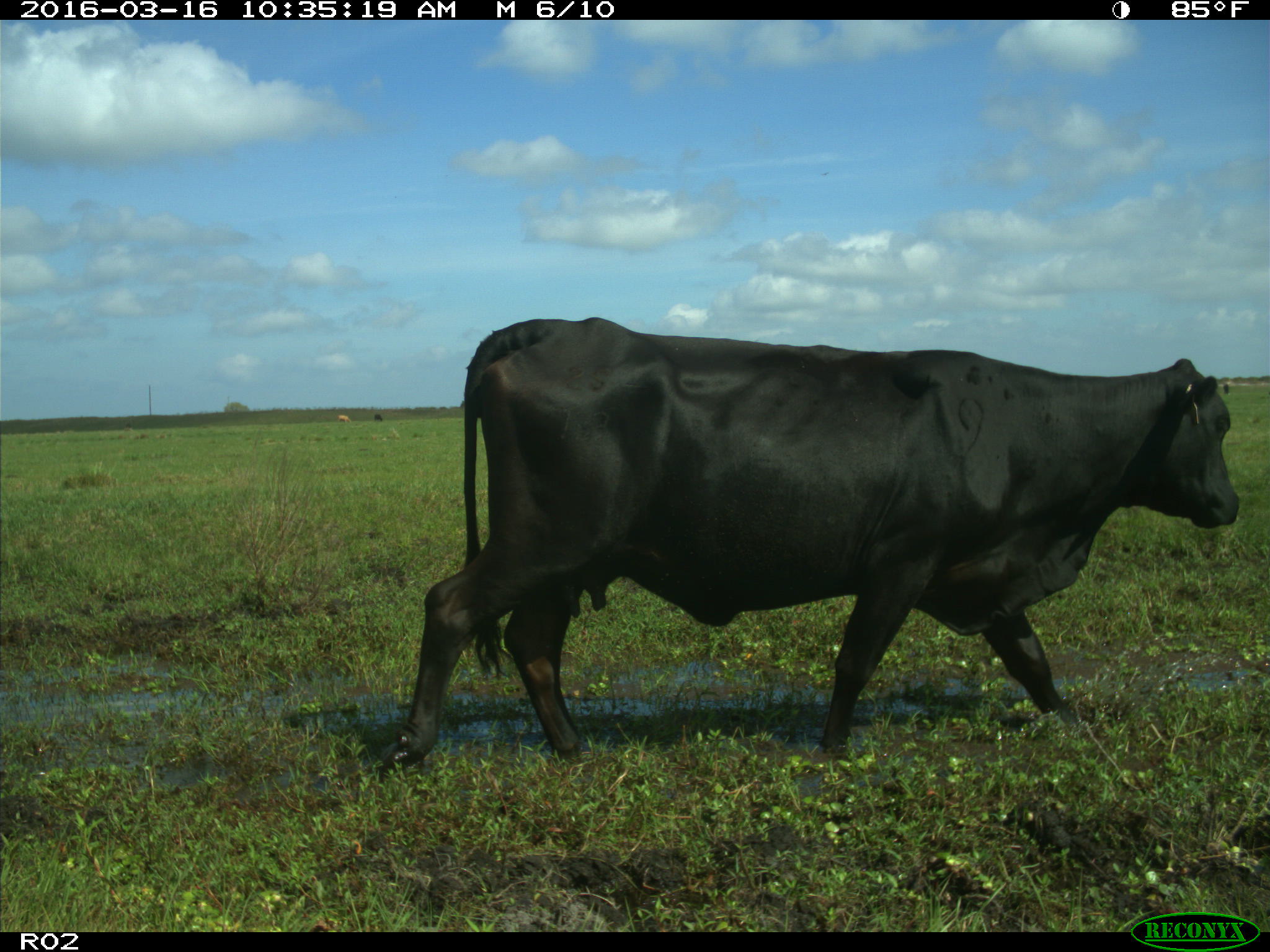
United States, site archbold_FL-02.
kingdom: Animalia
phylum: Chordata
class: Mammalia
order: Artiodactyla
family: Bovidae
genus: Bos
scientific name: Bos taurus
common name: domestic cow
Bos taurus (domestic cow).